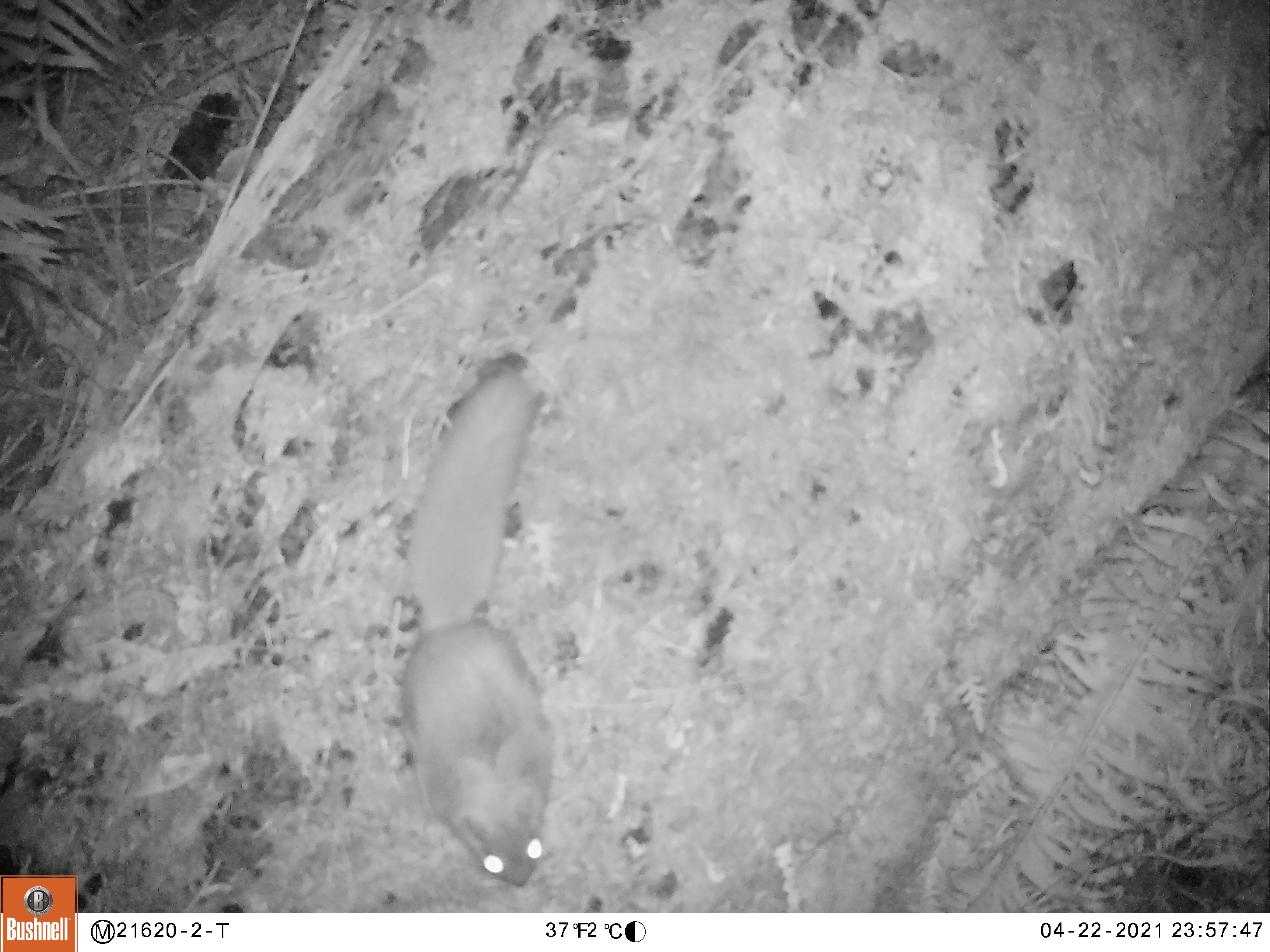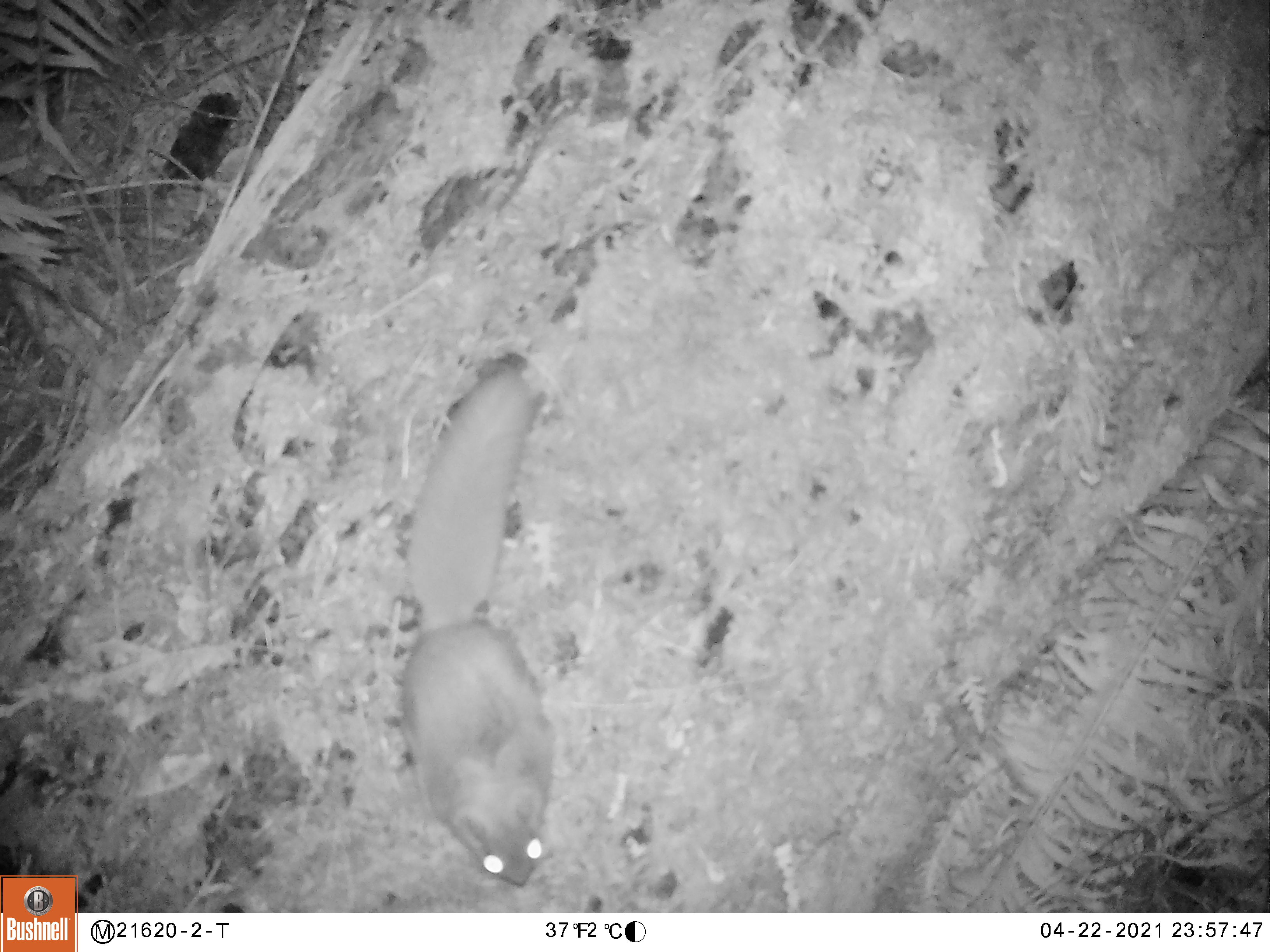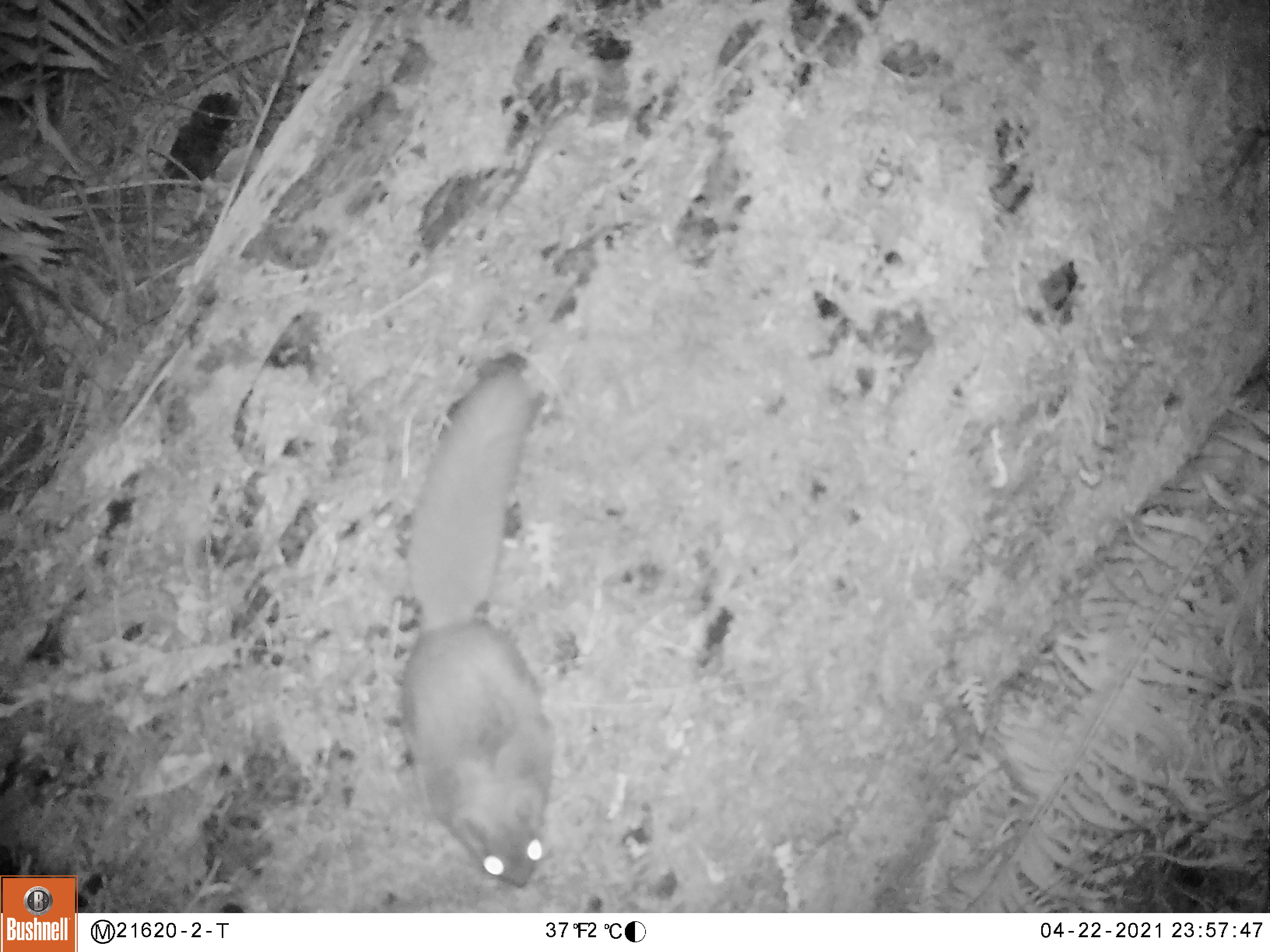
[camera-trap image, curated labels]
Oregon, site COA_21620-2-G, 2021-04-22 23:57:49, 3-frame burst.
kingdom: Animalia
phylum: Chordata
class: Mammalia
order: Rodentia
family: Sciuridae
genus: Glaucomys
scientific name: Glaucomys oregonensis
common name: humboldt's flying squirrel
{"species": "humboldt's flying squirrel (Glaucomys oregonensis)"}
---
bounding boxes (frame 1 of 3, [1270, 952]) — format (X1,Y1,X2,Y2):
humboldt's flying squirrel: (372,330,580,907)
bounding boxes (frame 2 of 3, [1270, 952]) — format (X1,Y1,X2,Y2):
humboldt's flying squirrel: (372,325,616,898)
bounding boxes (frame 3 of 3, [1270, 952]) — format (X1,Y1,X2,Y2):
humboldt's flying squirrel: (343,318,615,905)